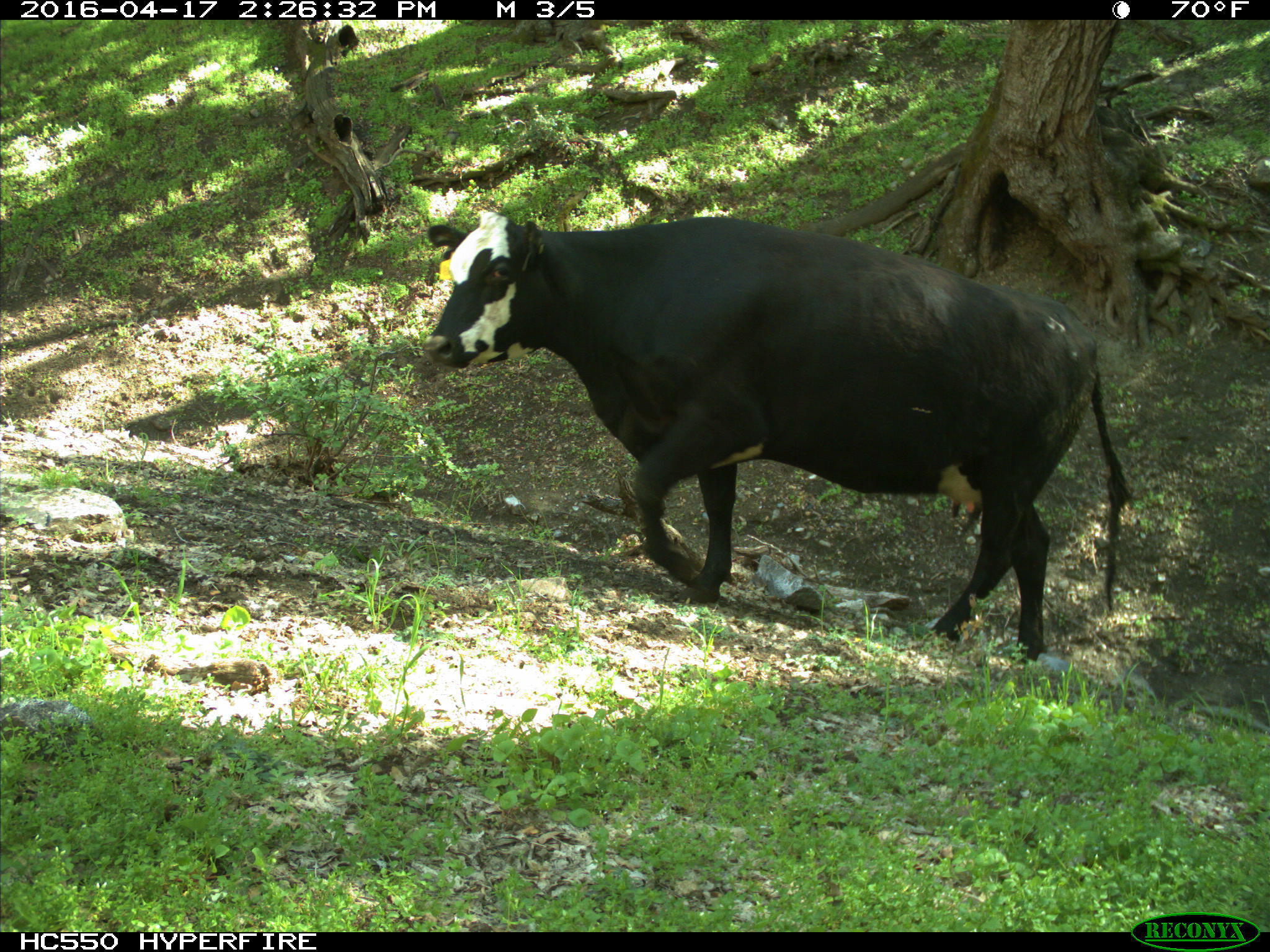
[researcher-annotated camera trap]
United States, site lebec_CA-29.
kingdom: Animalia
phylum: Chordata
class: Mammalia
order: Artiodactyla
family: Bovidae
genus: Bos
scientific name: Bos taurus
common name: domestic cow